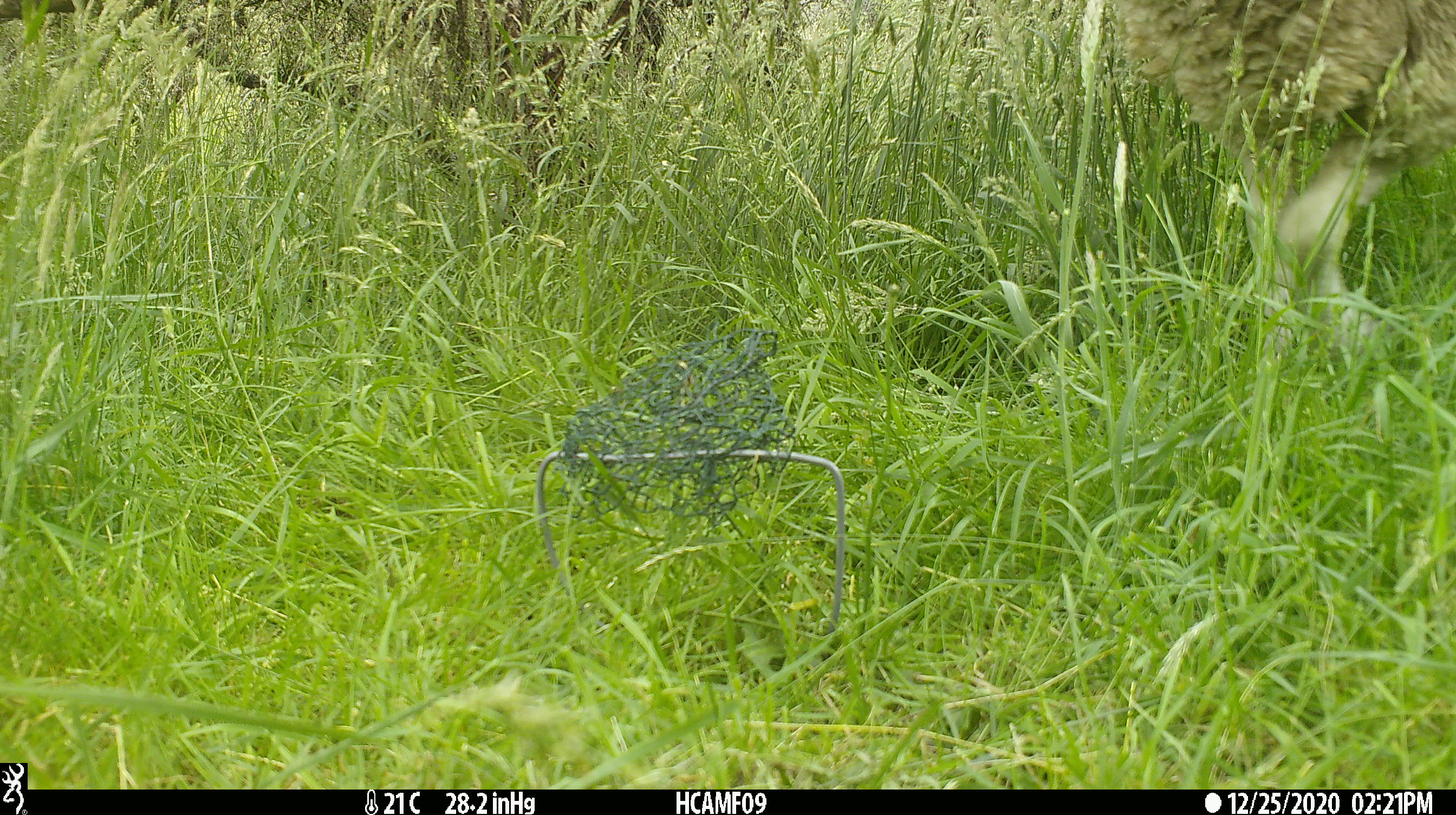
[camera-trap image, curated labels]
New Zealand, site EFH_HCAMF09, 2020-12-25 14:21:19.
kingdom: Animalia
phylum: Chordata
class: Mammalia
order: Artiodactyla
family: Bovidae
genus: Ovis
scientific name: Ovis aries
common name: domestic sheep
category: sheep